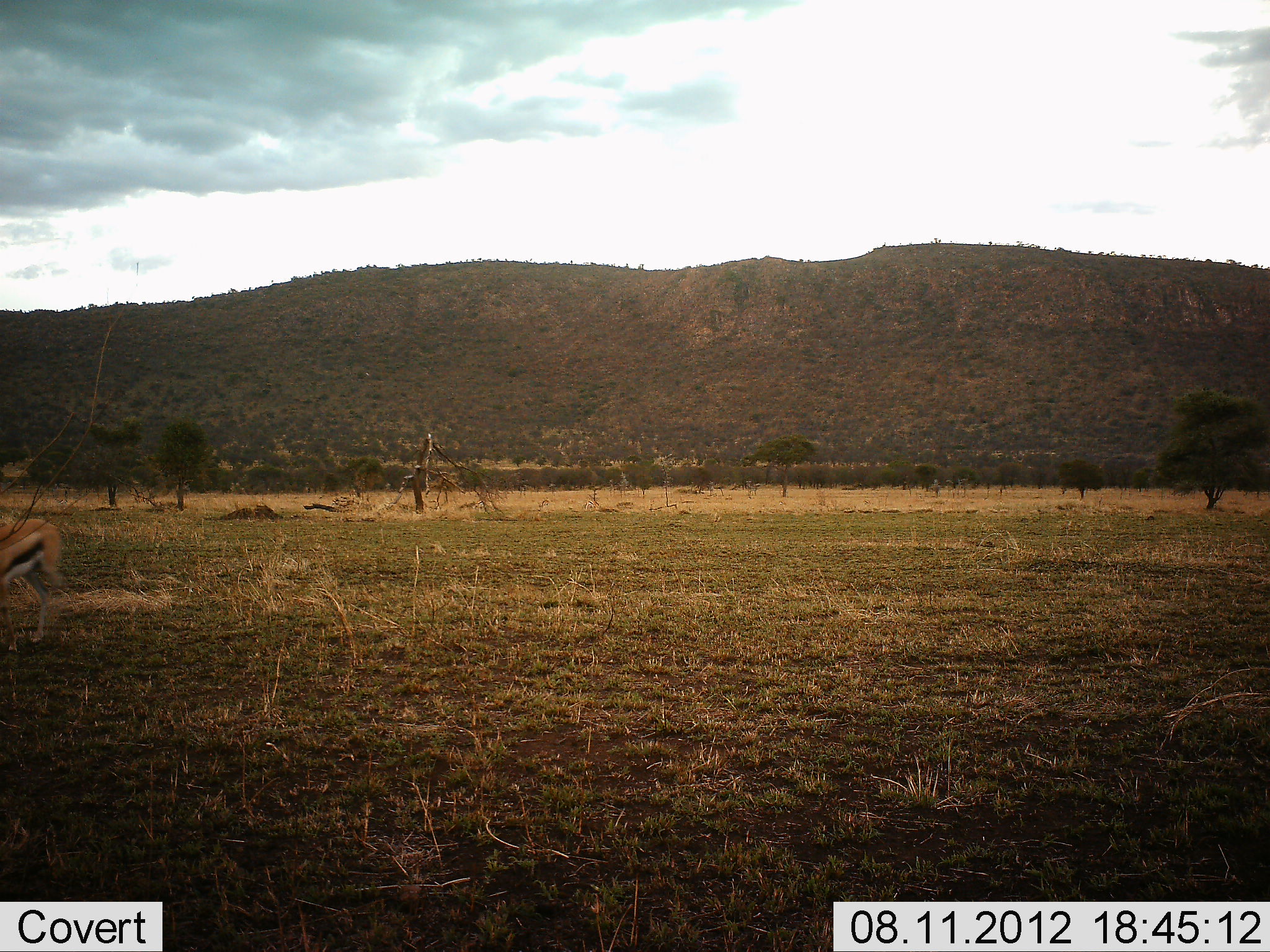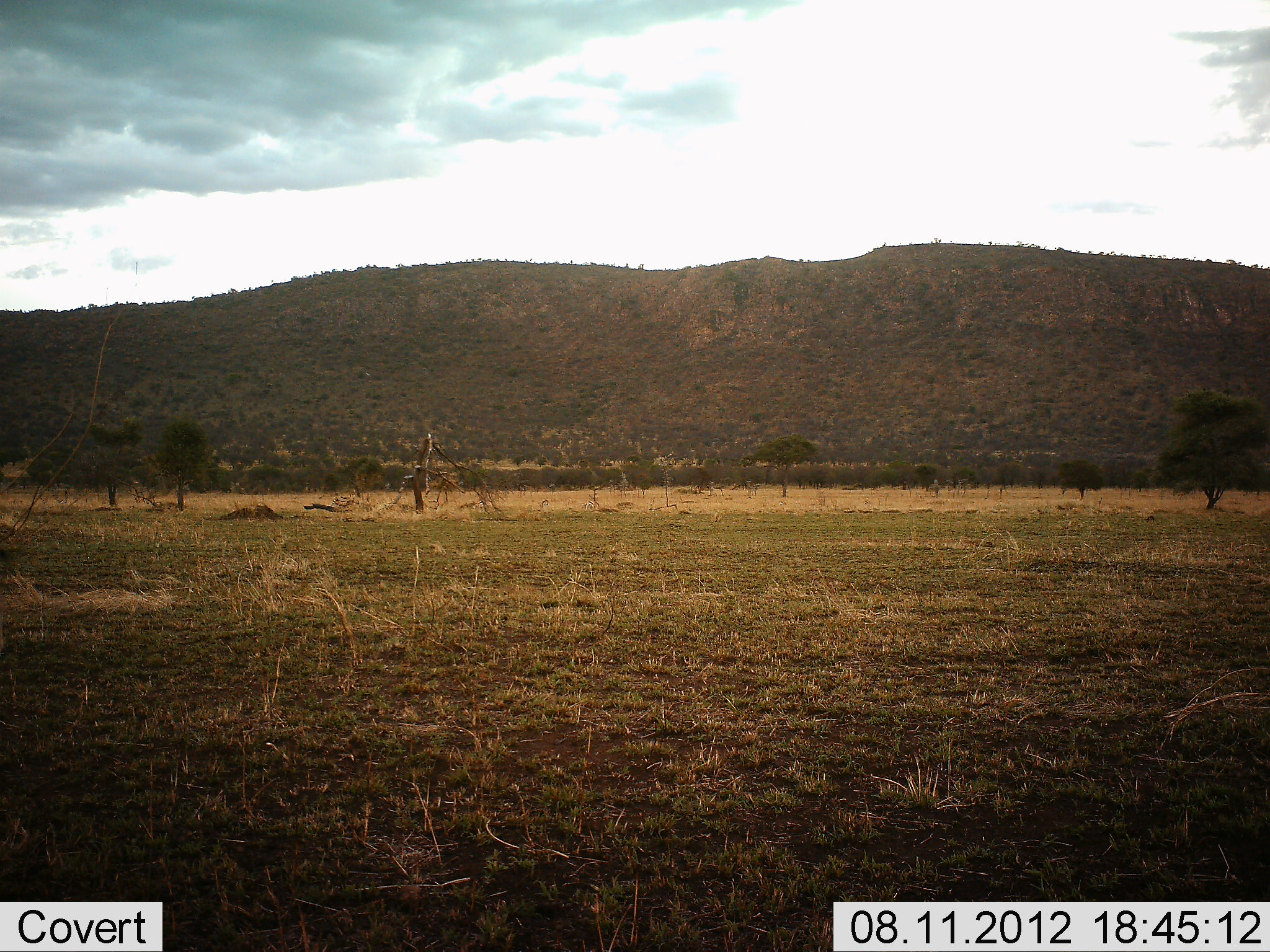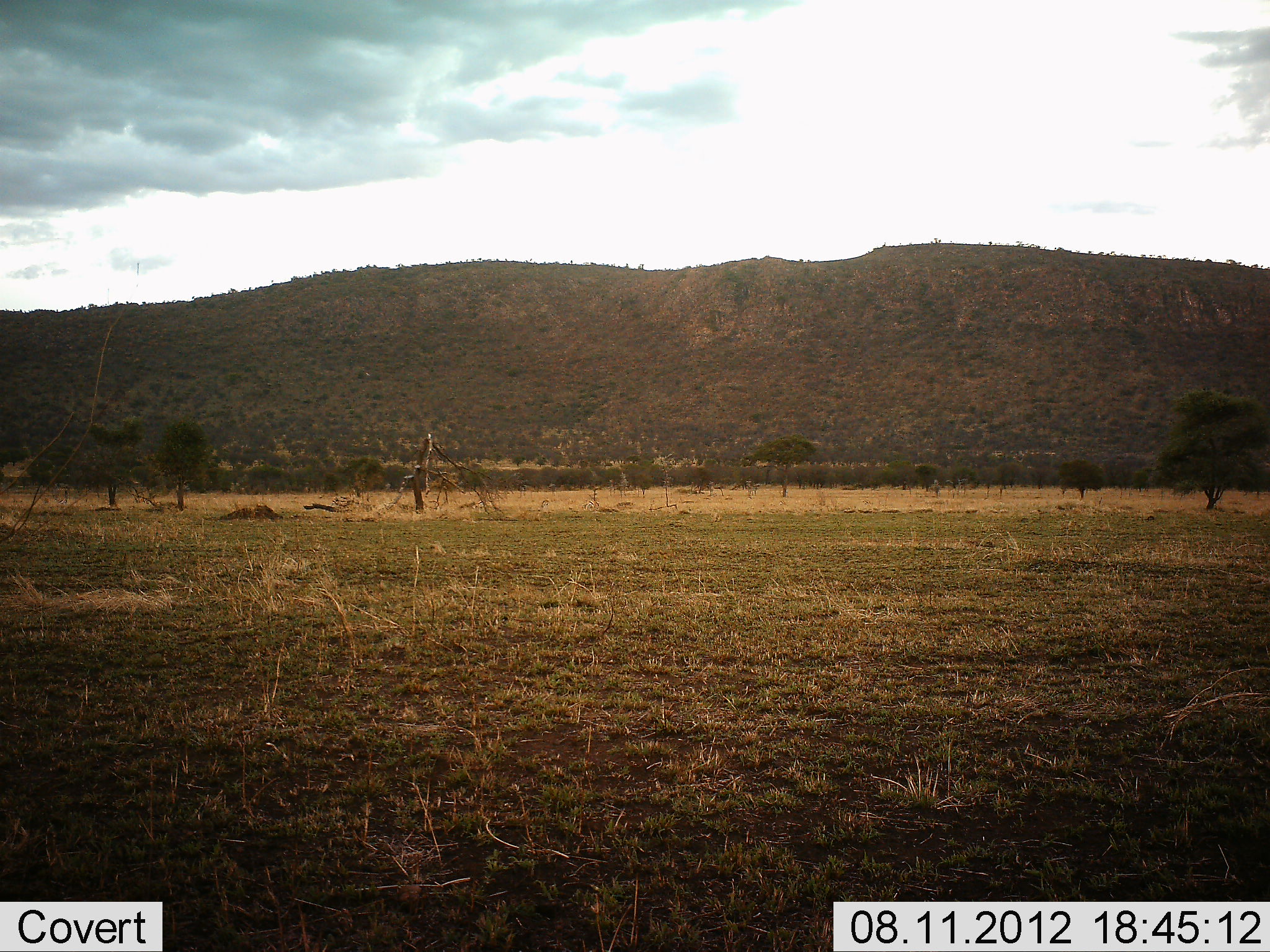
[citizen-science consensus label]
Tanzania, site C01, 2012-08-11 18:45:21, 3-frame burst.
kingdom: Animalia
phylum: Chordata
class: Mammalia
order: Artiodactyla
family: Bovidae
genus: Eudorcas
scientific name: Eudorcas thomsonii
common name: thomson's gazelle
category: gazellethomsons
Gazellethomsons (thomson's gazelle) (Eudorcas thomsonii), count 1. Behavior (volunteer vote fractions): standing 0%, resting 0%, moving 100%, interacting 0%. Young present (vote fraction): 0%. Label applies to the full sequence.